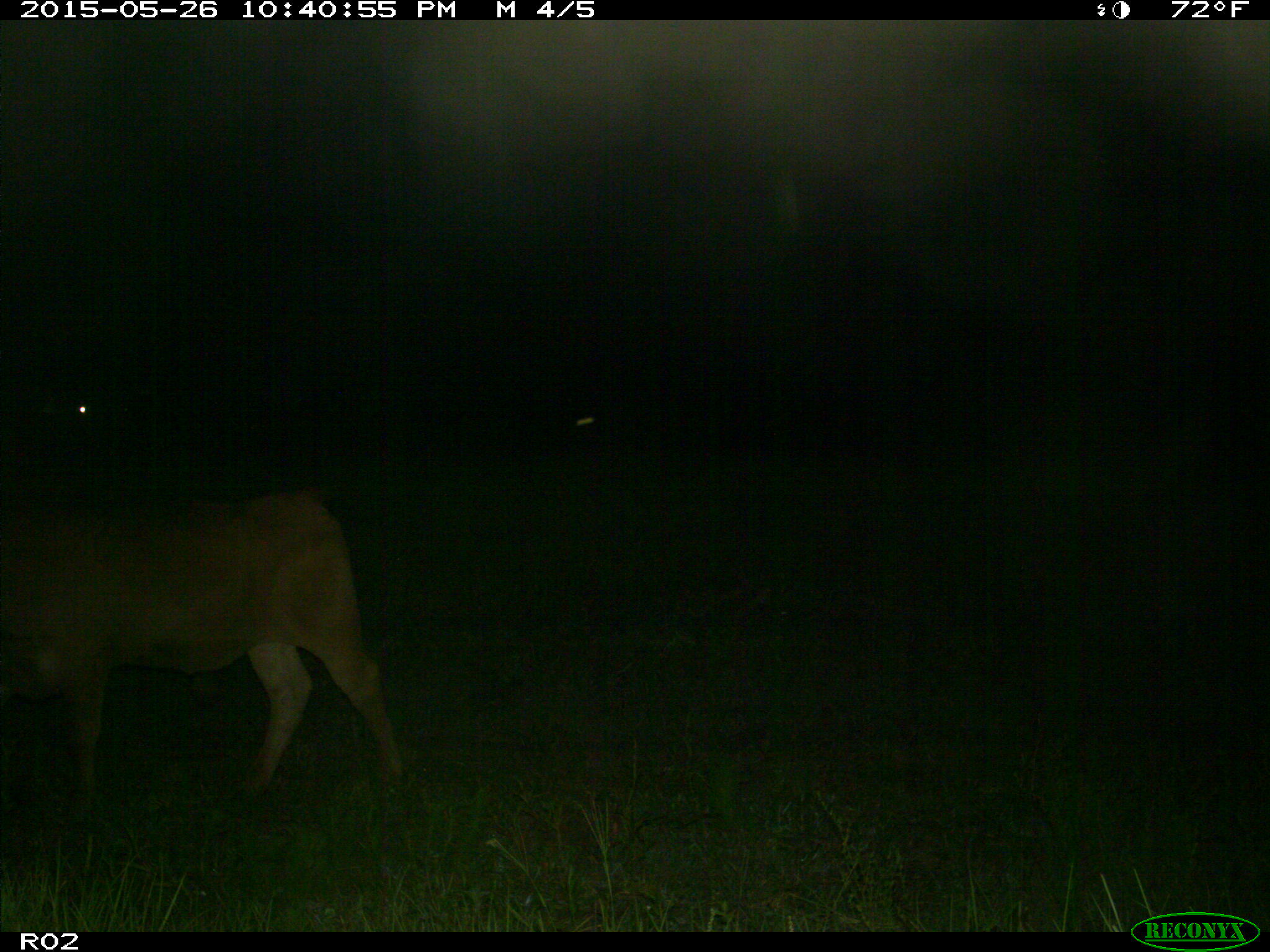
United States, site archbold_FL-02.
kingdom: Animalia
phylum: Chordata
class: Mammalia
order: Artiodactyla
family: Bovidae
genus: Bos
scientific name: Bos taurus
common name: domestic cow